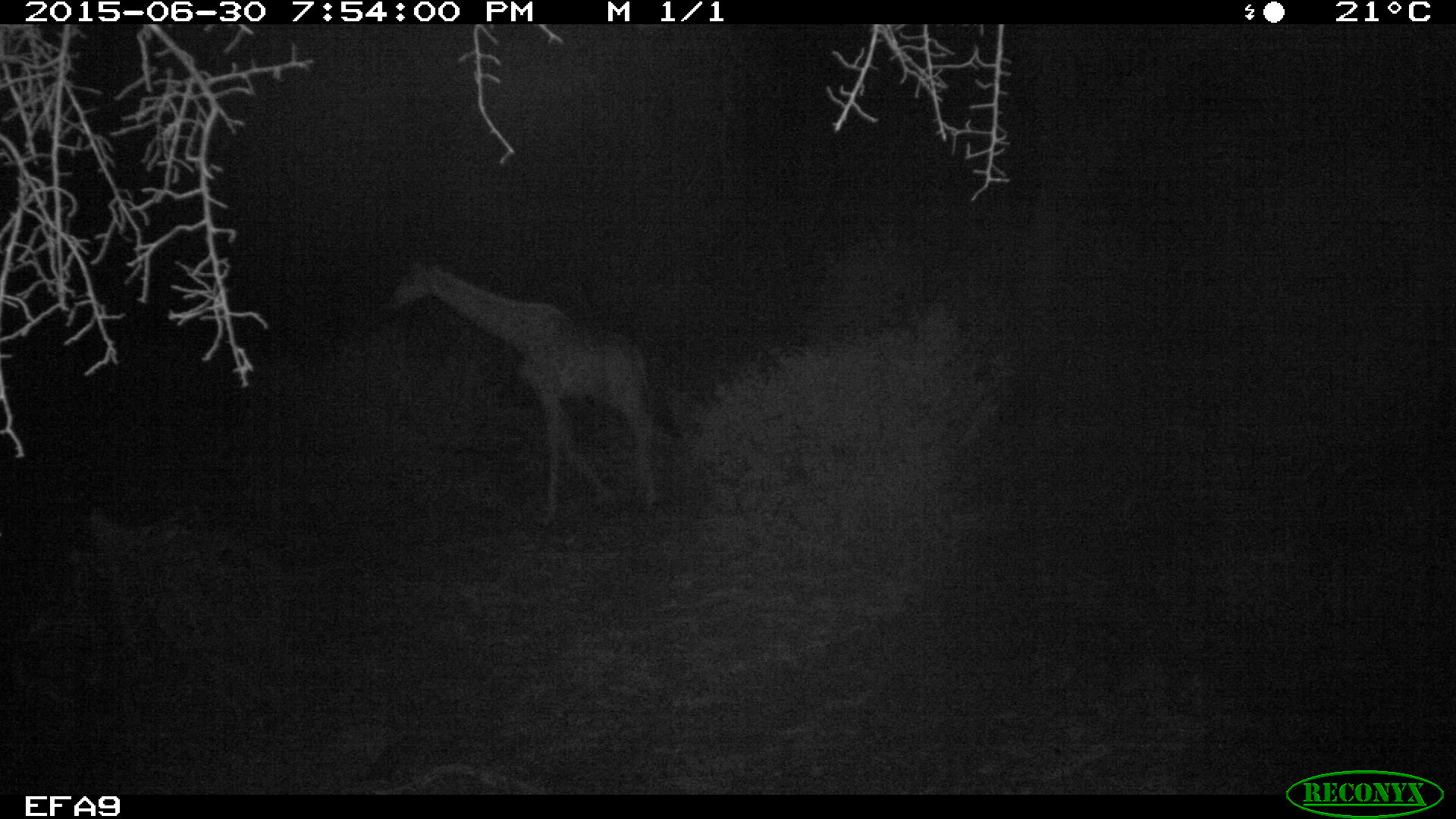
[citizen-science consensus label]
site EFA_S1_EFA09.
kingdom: Animalia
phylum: Chordata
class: Mammalia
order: Artiodactyla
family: Giraffidae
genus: Giraffa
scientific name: Giraffa camelopardalis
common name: giraffe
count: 1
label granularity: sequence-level